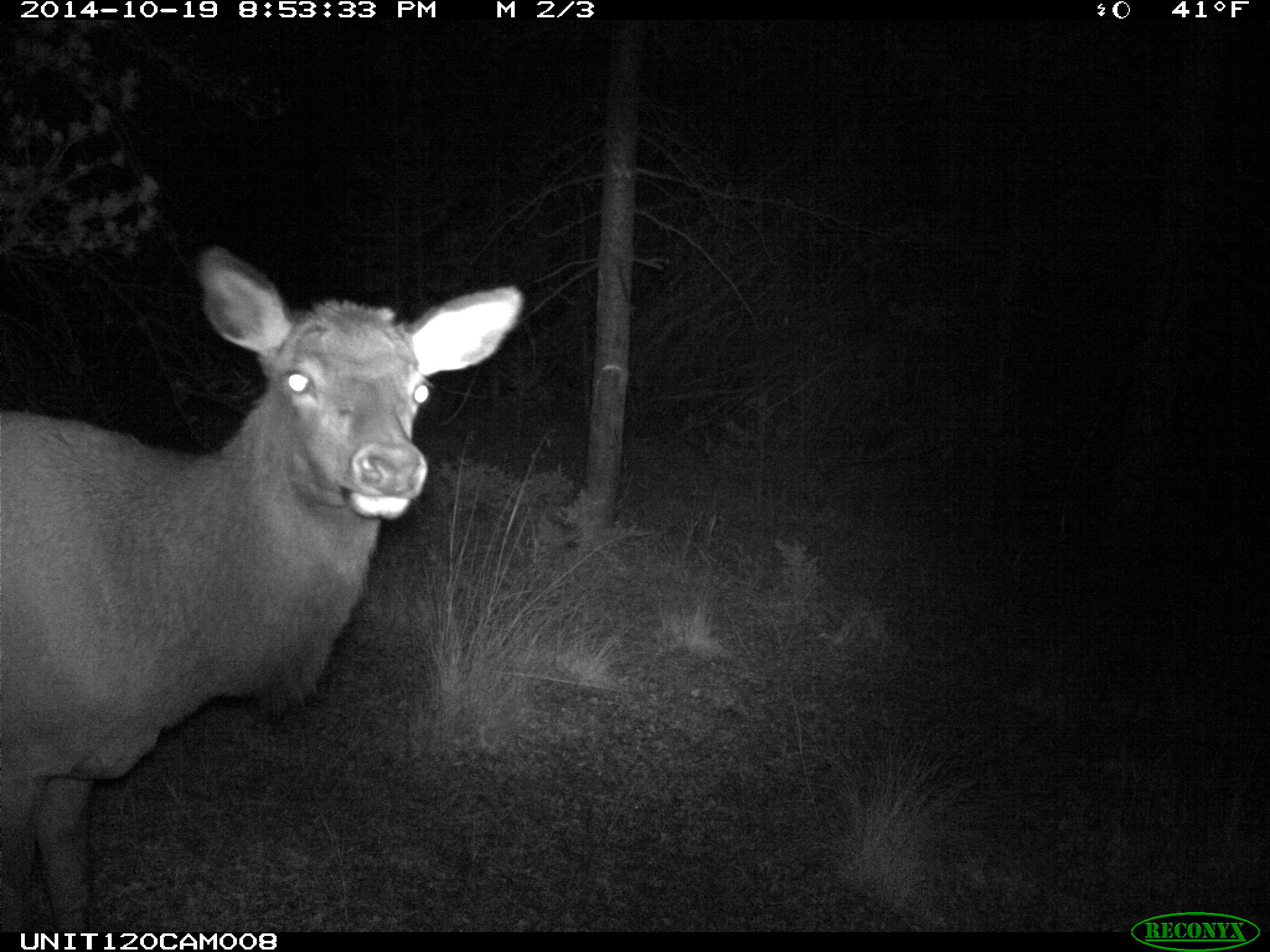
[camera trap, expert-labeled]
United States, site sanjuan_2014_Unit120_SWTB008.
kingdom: Animalia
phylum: Chordata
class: Mammalia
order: Artiodactyla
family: Cervidae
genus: Cervus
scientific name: Cervus elaphus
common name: red deer